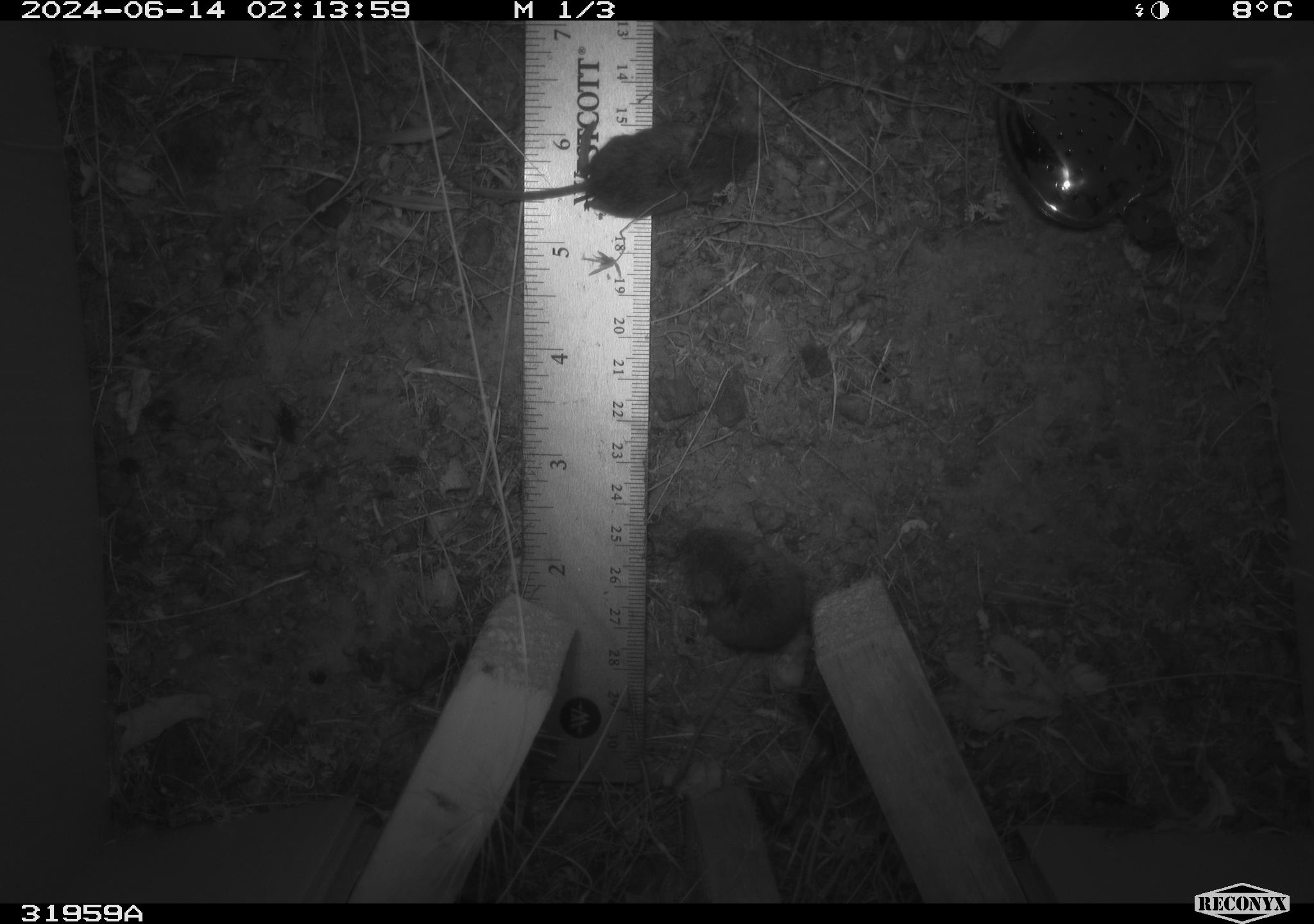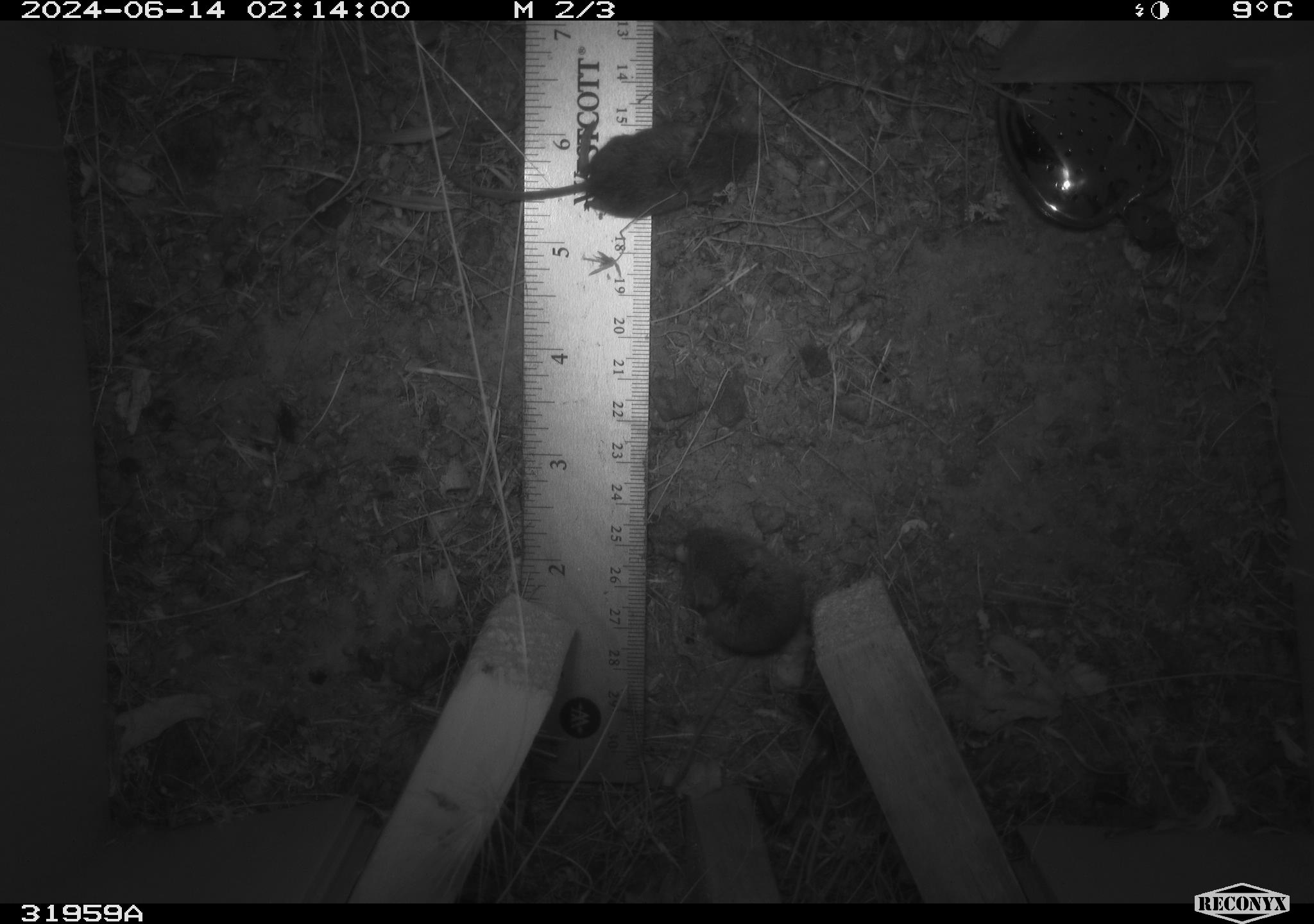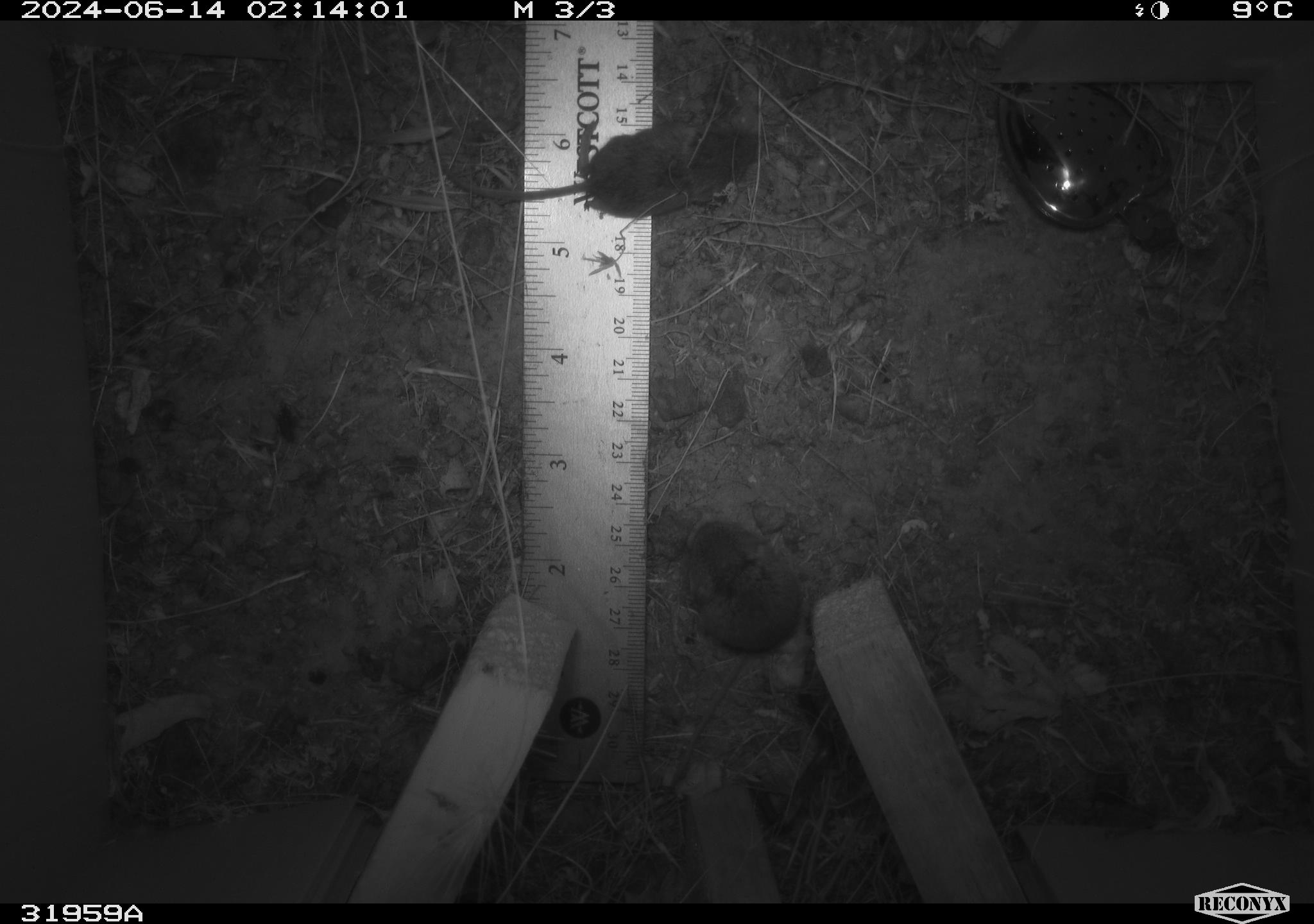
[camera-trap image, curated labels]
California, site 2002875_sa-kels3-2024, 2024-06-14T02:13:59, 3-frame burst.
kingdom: Animalia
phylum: Chordata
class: Mammalia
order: Rodentia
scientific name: Rodentia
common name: mouse species